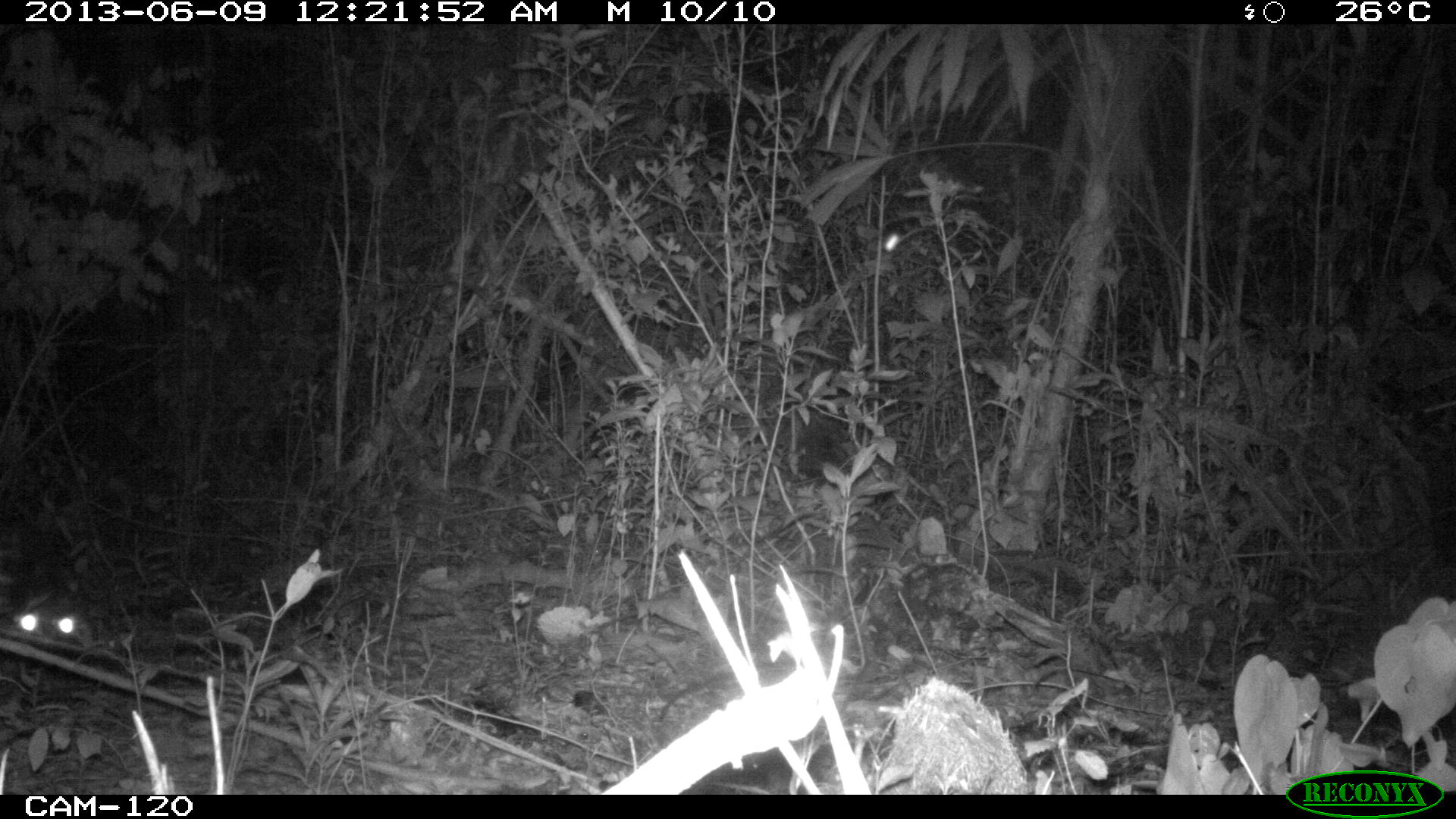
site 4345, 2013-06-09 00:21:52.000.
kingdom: Animalia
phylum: Chordata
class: Mammalia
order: Rodentia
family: Cuniculidae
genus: Cuniculus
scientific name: Cuniculus paca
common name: lowland paca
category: agouti paca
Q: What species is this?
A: Agouti paca (lowland paca) (Cuniculus paca).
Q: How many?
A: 1.